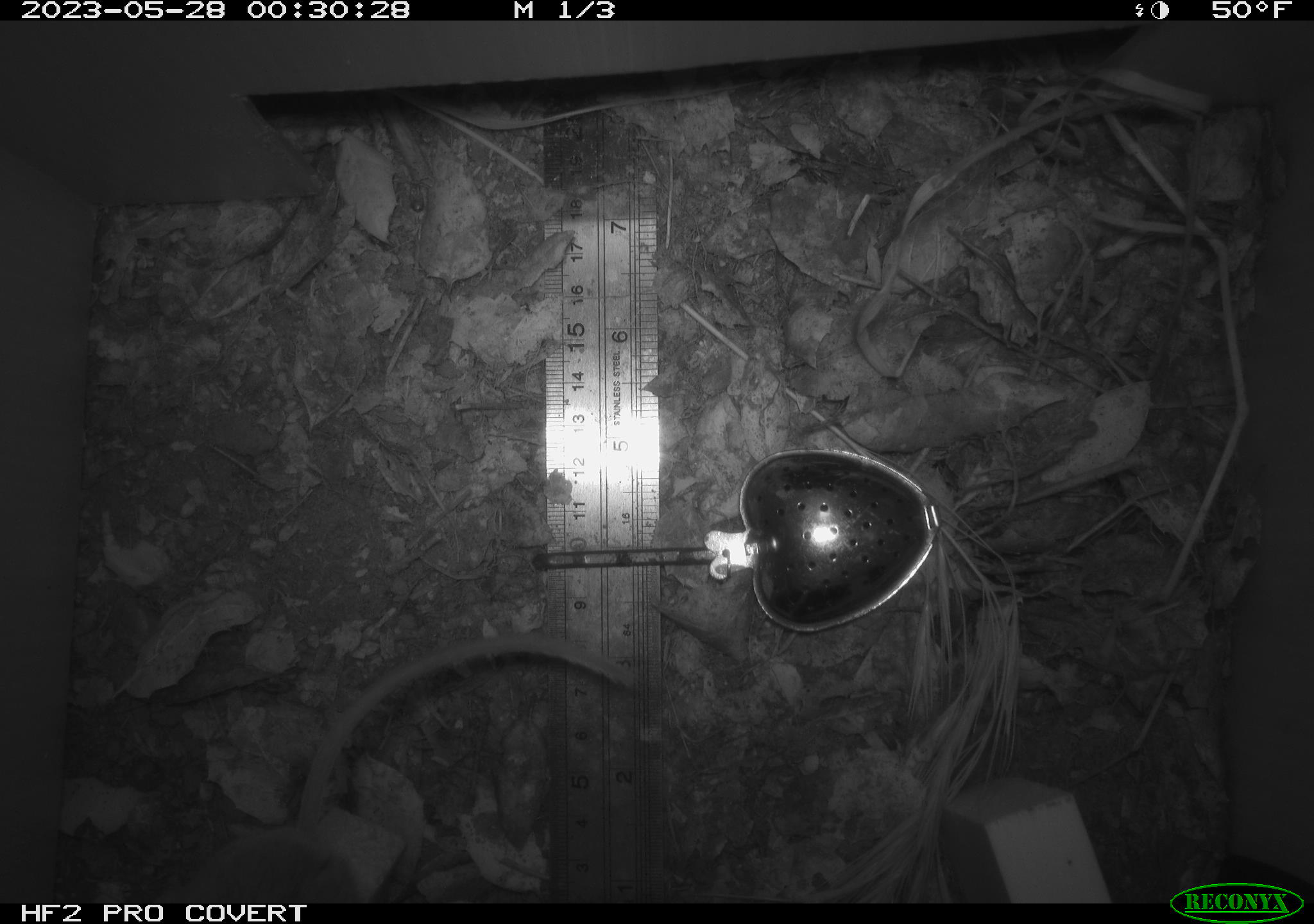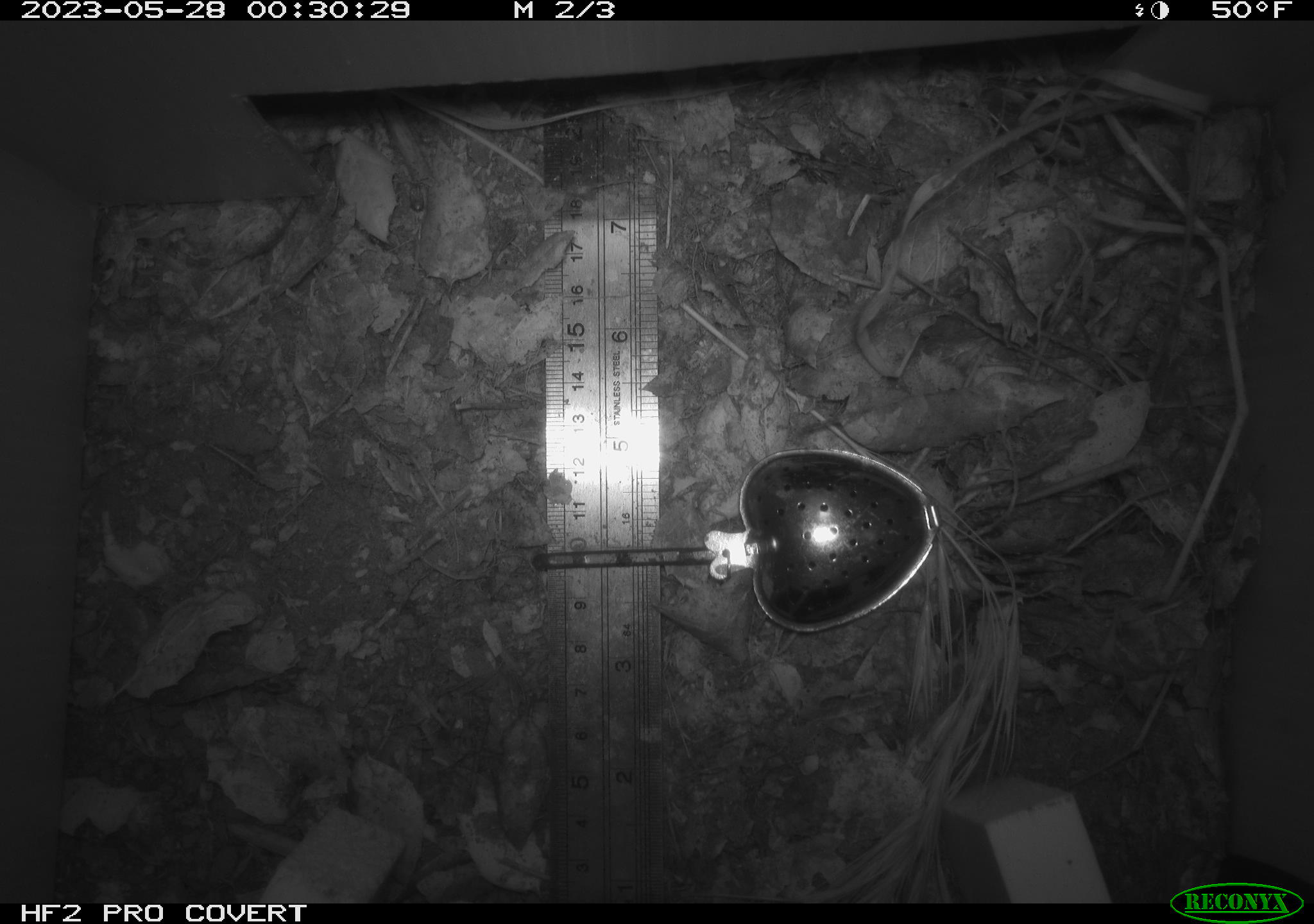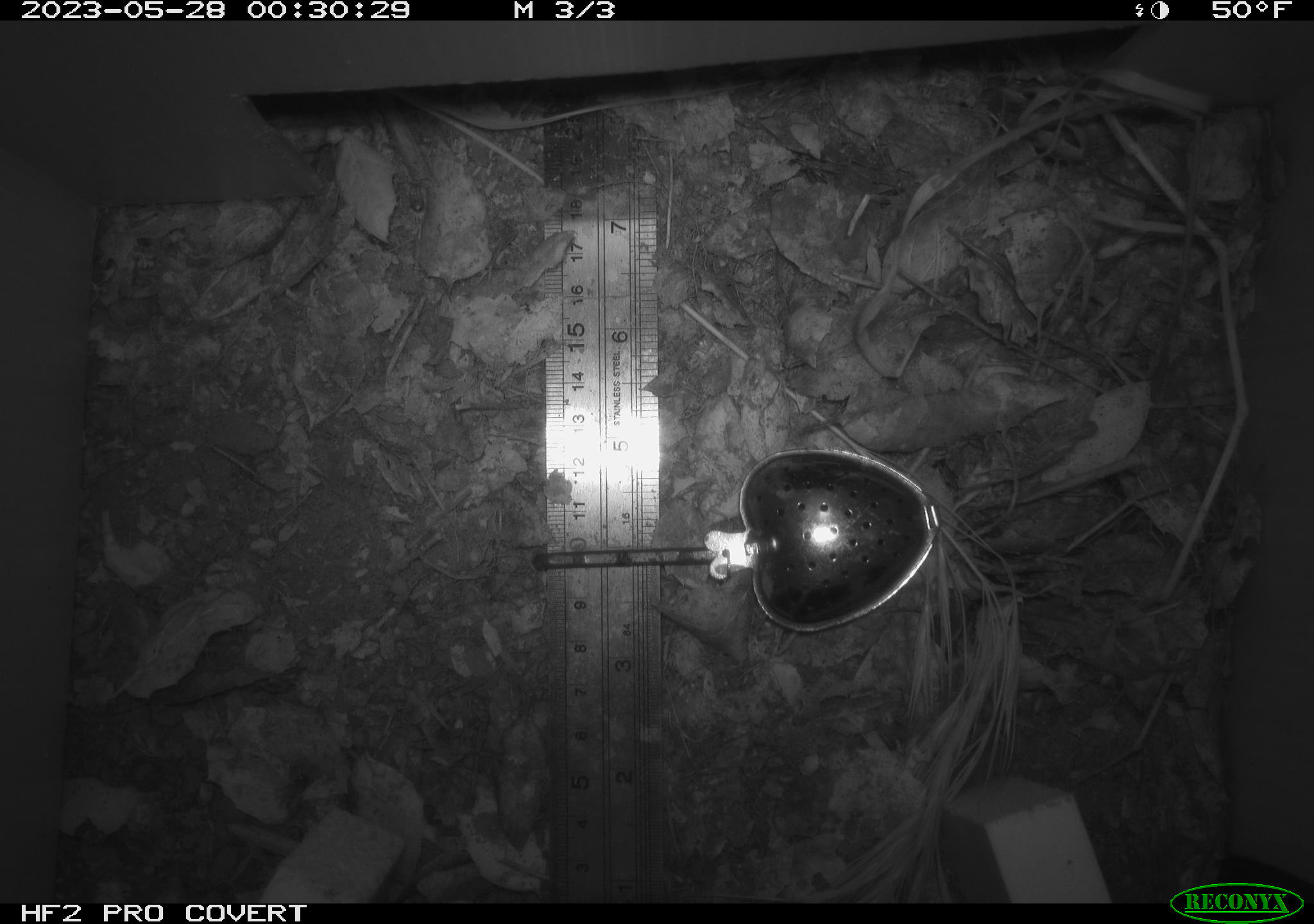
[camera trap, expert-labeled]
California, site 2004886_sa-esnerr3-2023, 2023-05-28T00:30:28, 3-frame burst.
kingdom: Animalia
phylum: Chordata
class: Mammalia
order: Rodentia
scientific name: Rodentia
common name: mouse species